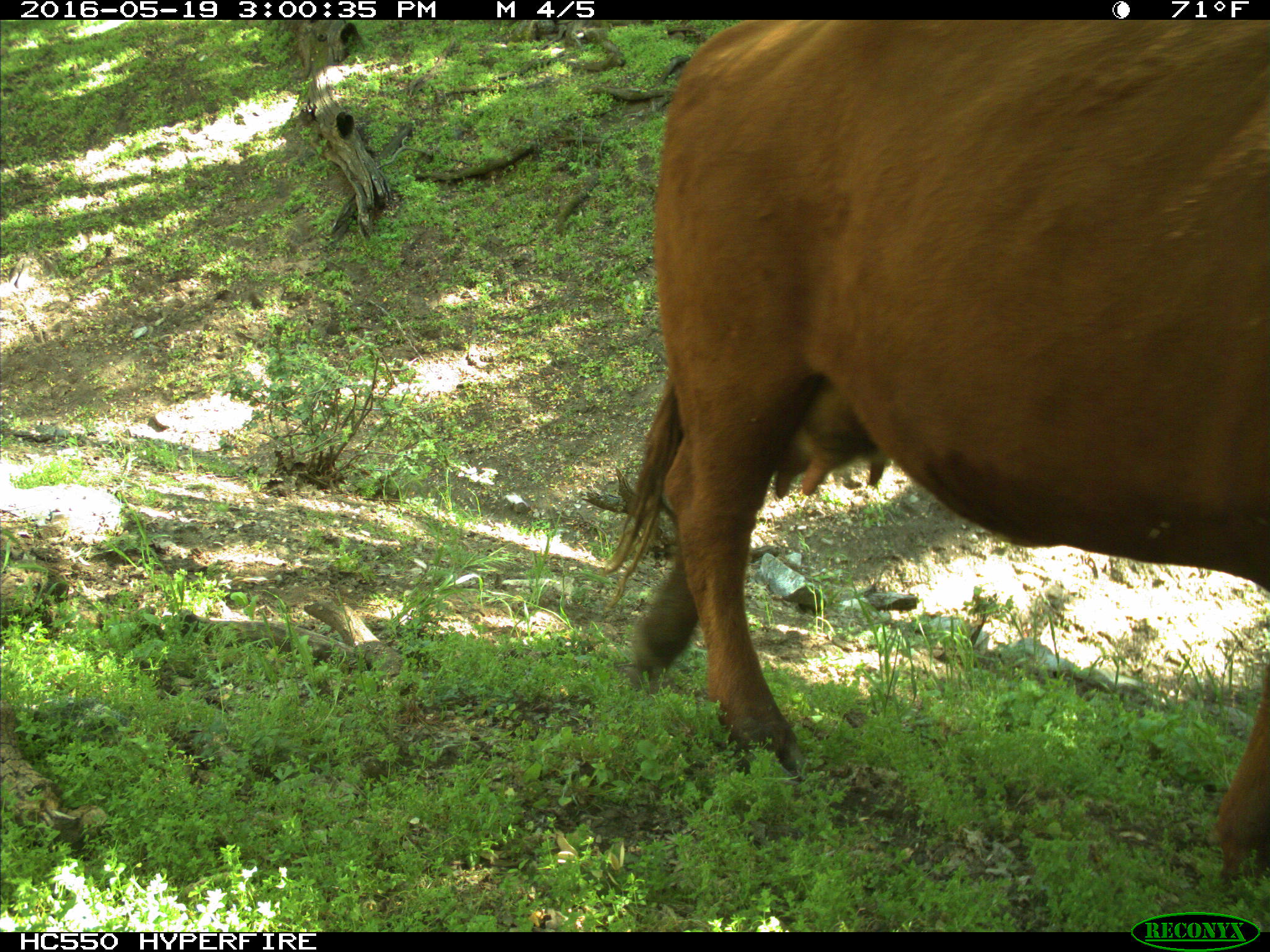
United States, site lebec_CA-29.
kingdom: Animalia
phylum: Chordata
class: Mammalia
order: Artiodactyla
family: Bovidae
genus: Bos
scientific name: Bos taurus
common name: domestic cow